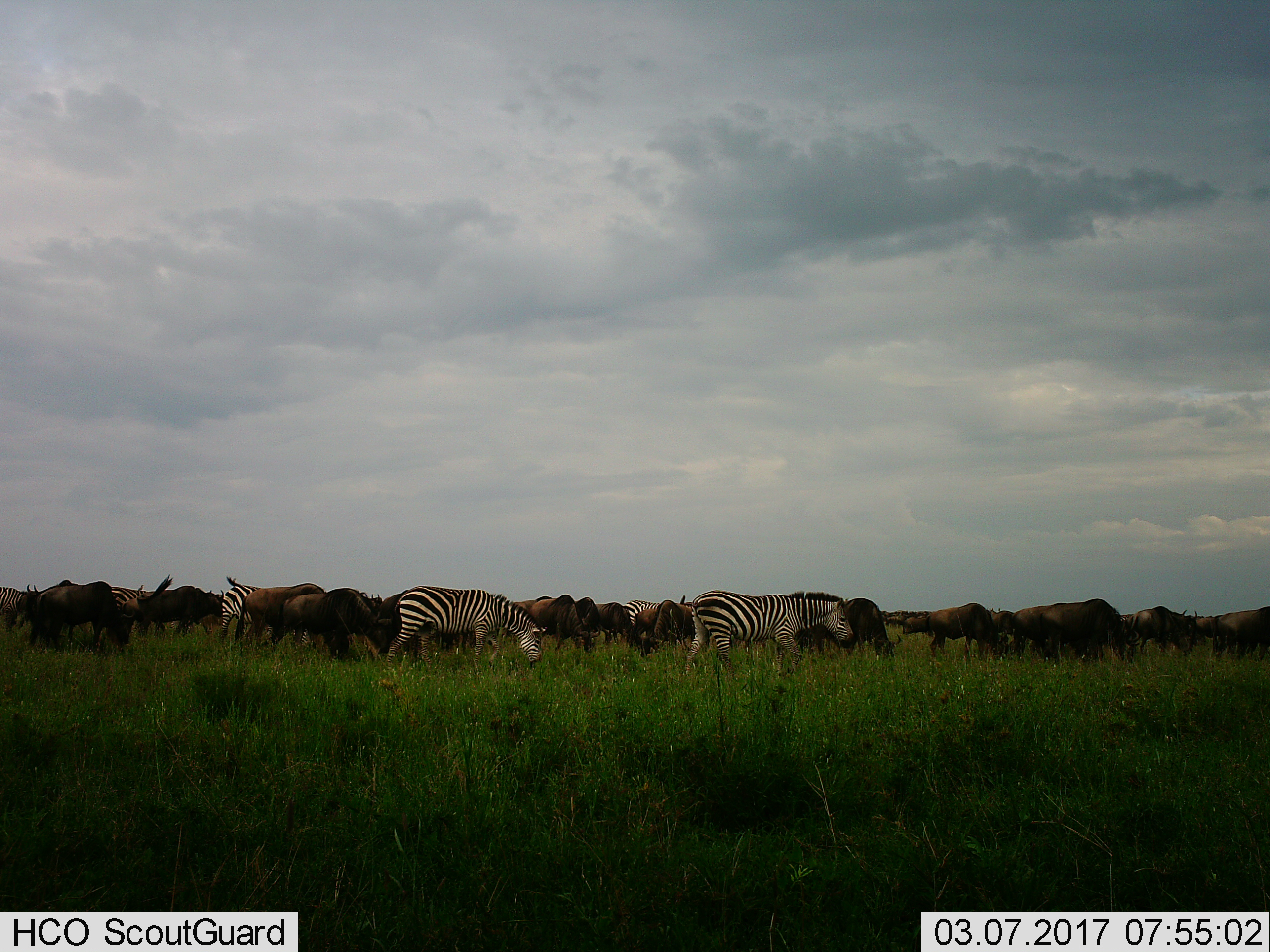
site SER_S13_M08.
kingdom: Animalia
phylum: Chordata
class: Mammalia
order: Artiodactyla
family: Bovidae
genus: Connochaetes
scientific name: Connochaetes taurinus taurinus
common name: blue wildebeest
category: wildebeestblue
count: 11-50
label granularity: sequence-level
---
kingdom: Animalia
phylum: Chordata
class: Mammalia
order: Perissodactyla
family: Equidae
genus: Equus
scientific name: Equus quagga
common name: plains zebra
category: zebraplains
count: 6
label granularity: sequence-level